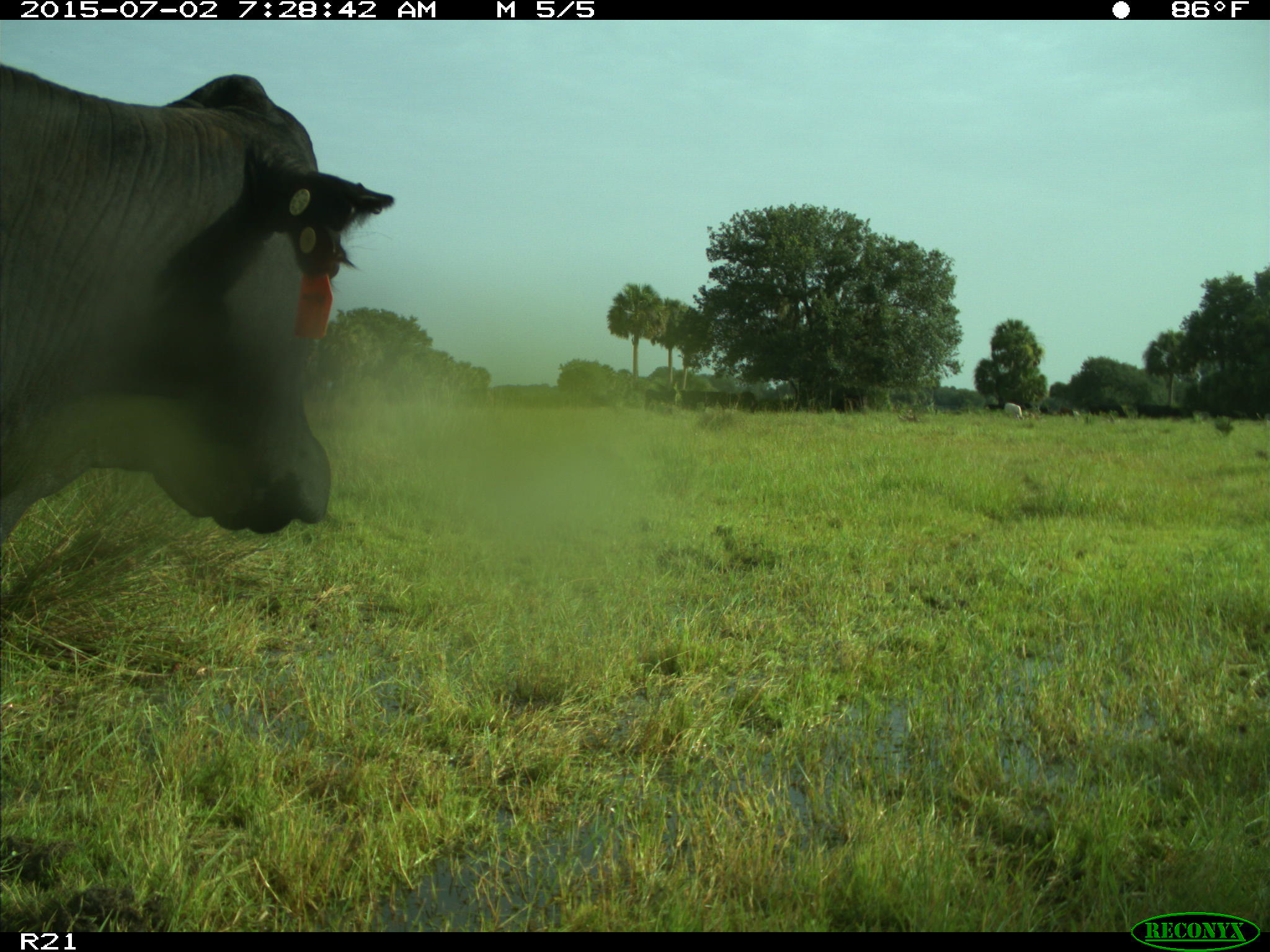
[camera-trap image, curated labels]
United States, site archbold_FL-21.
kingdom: Animalia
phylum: Chordata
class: Mammalia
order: Artiodactyla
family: Bovidae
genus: Bos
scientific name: Bos taurus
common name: domestic cow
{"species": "Bos taurus (domestic cow)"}